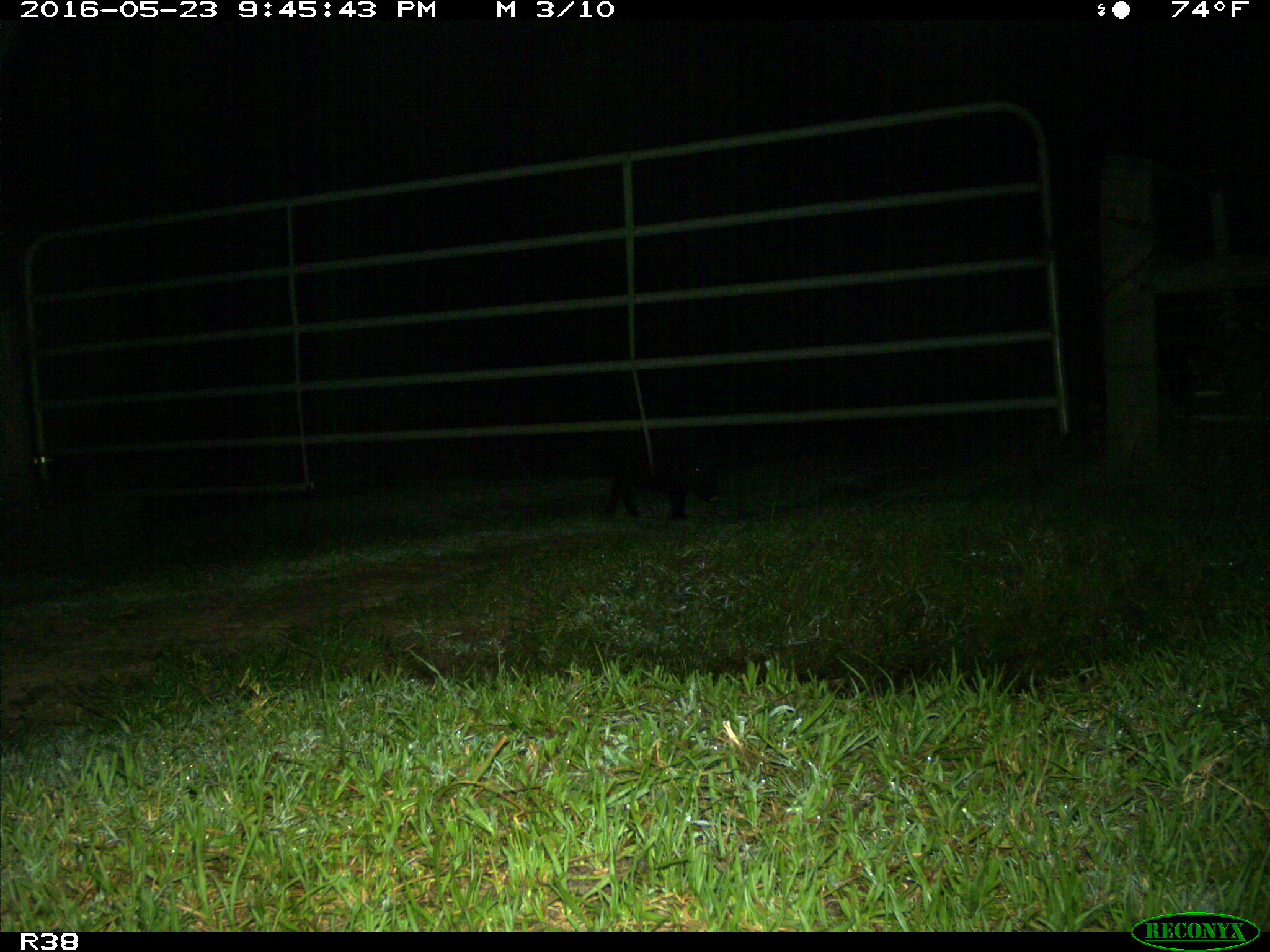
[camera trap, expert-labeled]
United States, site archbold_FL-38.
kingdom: Animalia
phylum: Chordata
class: Mammalia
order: Artiodactyla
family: Suidae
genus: Sus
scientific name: Sus scrofa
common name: wild boar